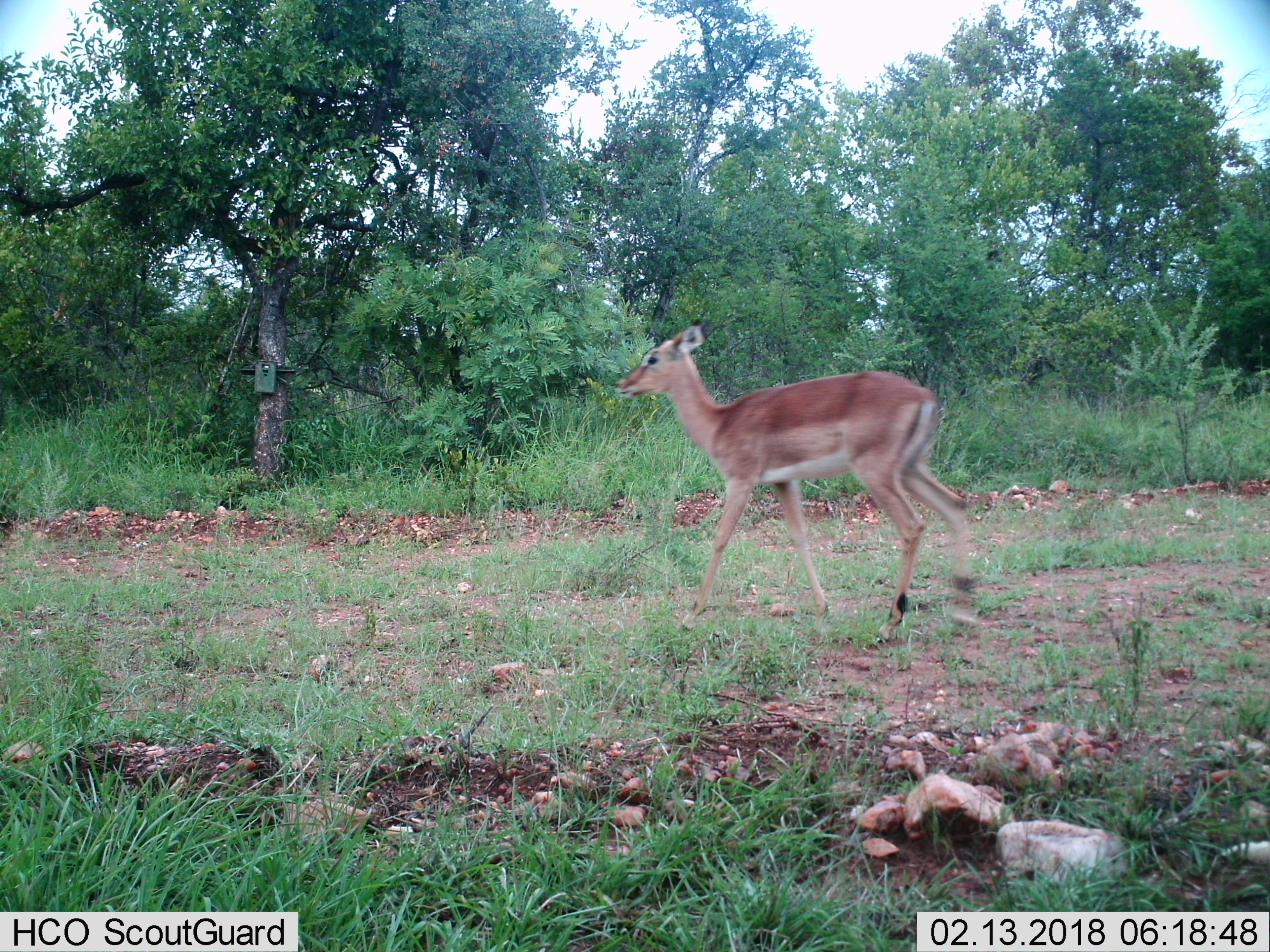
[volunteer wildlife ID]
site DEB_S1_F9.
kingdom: Animalia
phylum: Chordata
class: Mammalia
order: Artiodactyla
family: Bovidae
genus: Aepyceros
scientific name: Aepyceros melampus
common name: impala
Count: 1.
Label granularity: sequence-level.